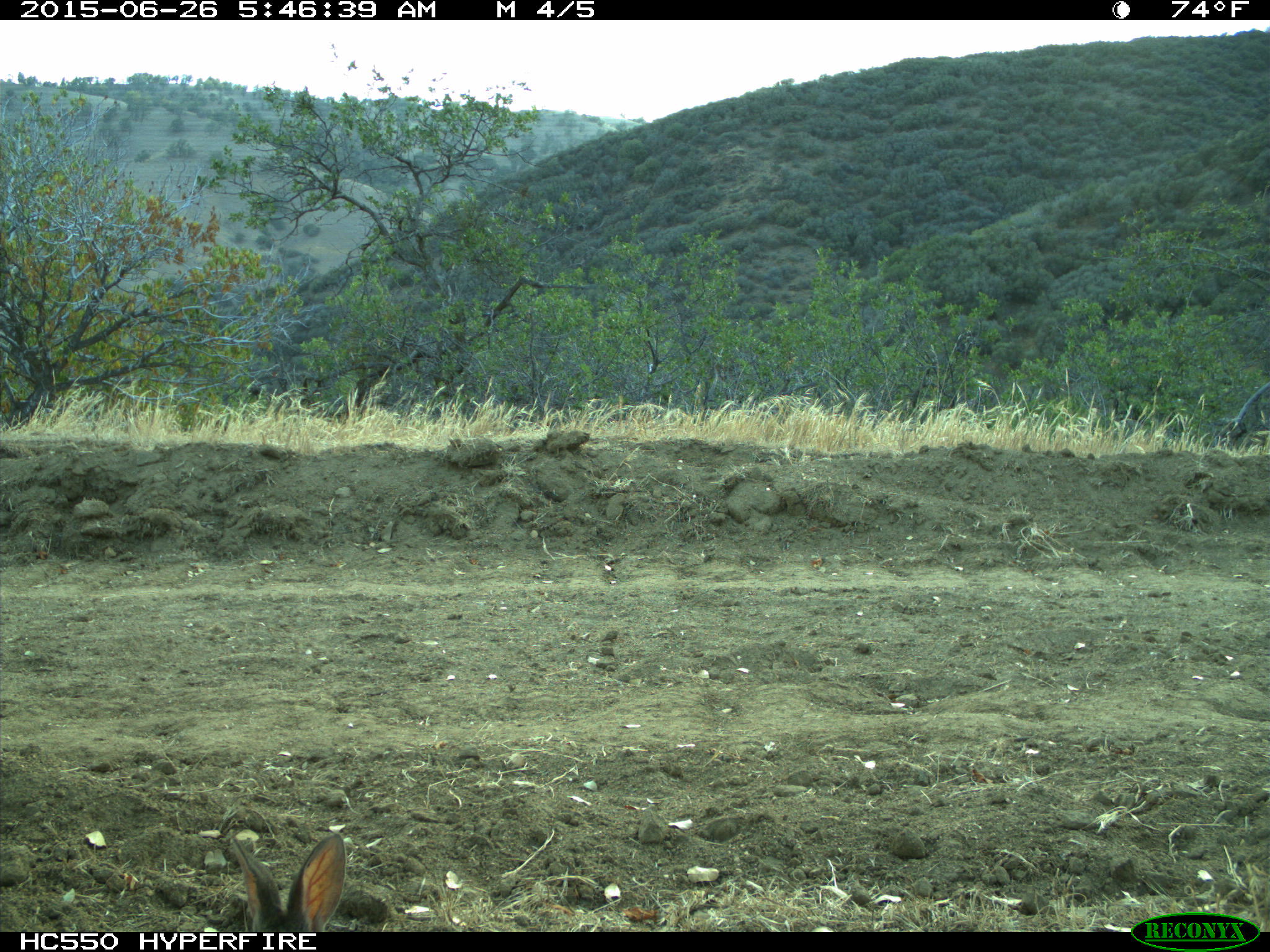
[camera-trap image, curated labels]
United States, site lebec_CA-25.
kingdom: Animalia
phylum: Chordata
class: Mammalia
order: Lagomorpha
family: Leporidae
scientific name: Leporidae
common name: rabbits and hares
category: unidentified rabbit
Unidentified rabbit (rabbits and hares) (Leporidae).